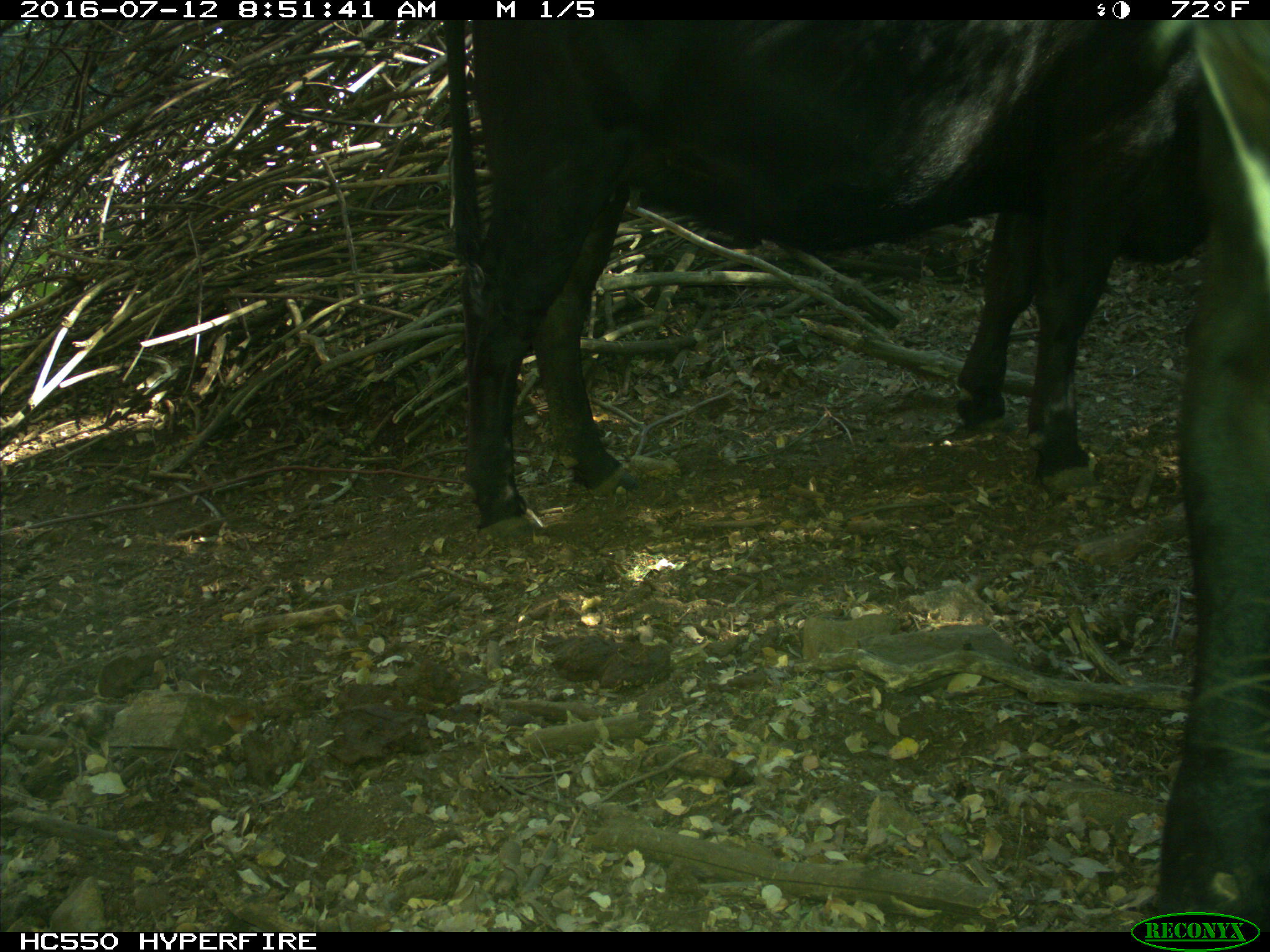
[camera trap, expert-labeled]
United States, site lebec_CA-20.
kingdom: Animalia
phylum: Chordata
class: Mammalia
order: Artiodactyla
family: Bovidae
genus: Bos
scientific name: Bos taurus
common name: domestic cow